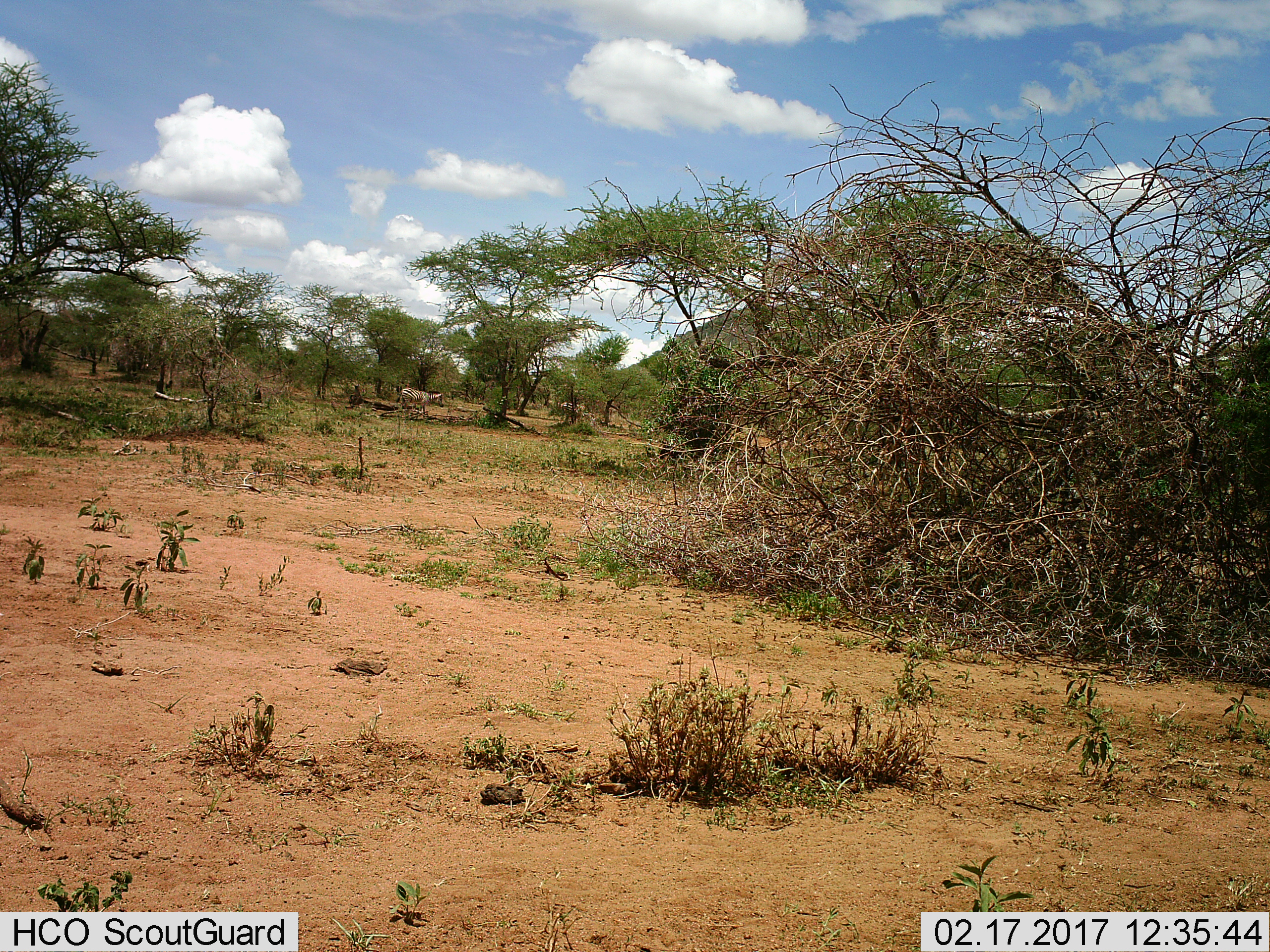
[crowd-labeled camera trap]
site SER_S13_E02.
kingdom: Animalia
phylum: Chordata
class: Mammalia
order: Perissodactyla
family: Equidae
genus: Equus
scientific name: Equus quagga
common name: plains zebra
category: zebraplains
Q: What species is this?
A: Zebraplains (plains zebra) (Equus quagga).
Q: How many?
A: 2.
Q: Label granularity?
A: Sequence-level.